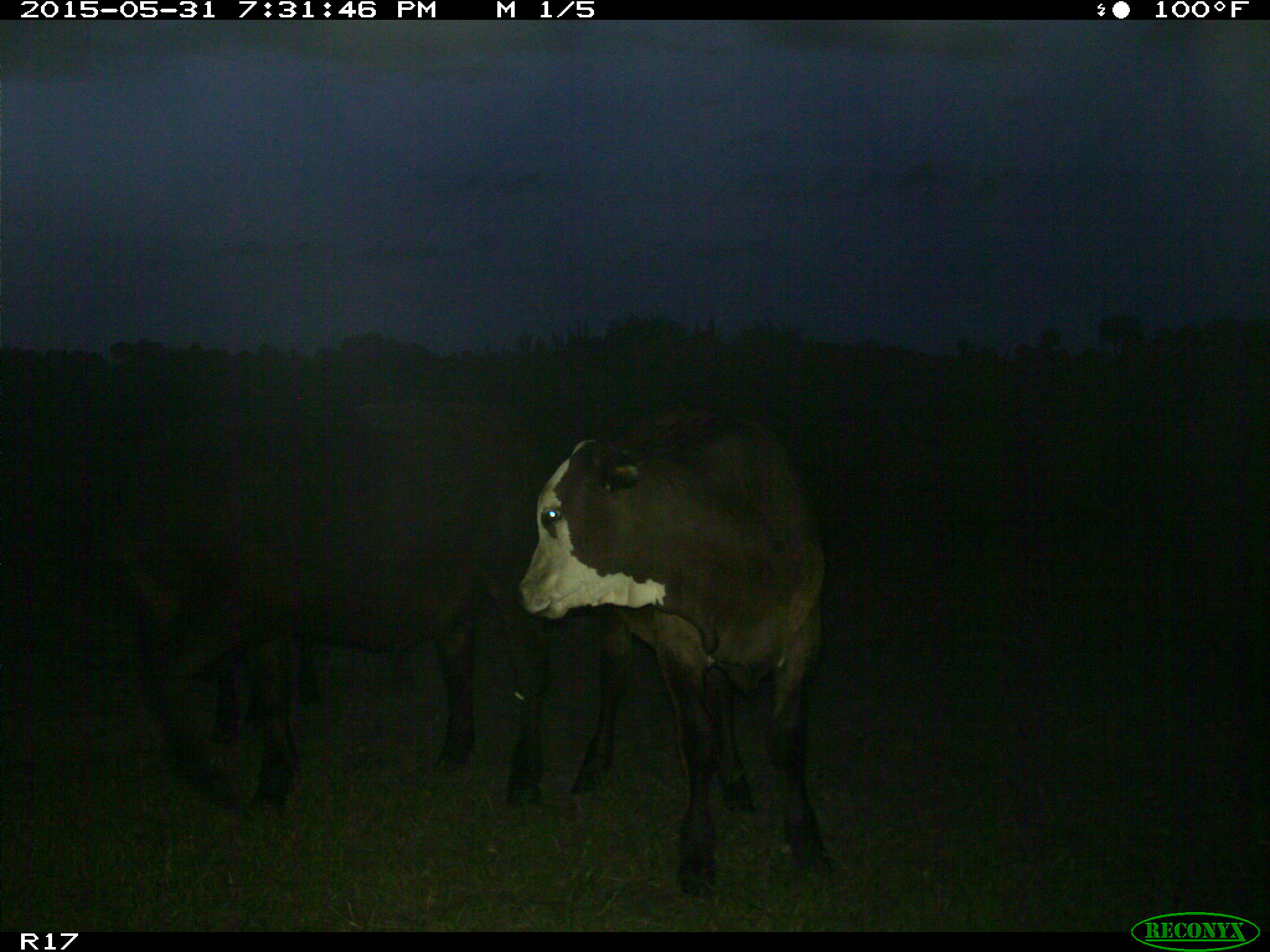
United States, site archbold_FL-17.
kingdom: Animalia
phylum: Chordata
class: Mammalia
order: Artiodactyla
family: Bovidae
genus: Bos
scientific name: Bos taurus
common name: domestic cow